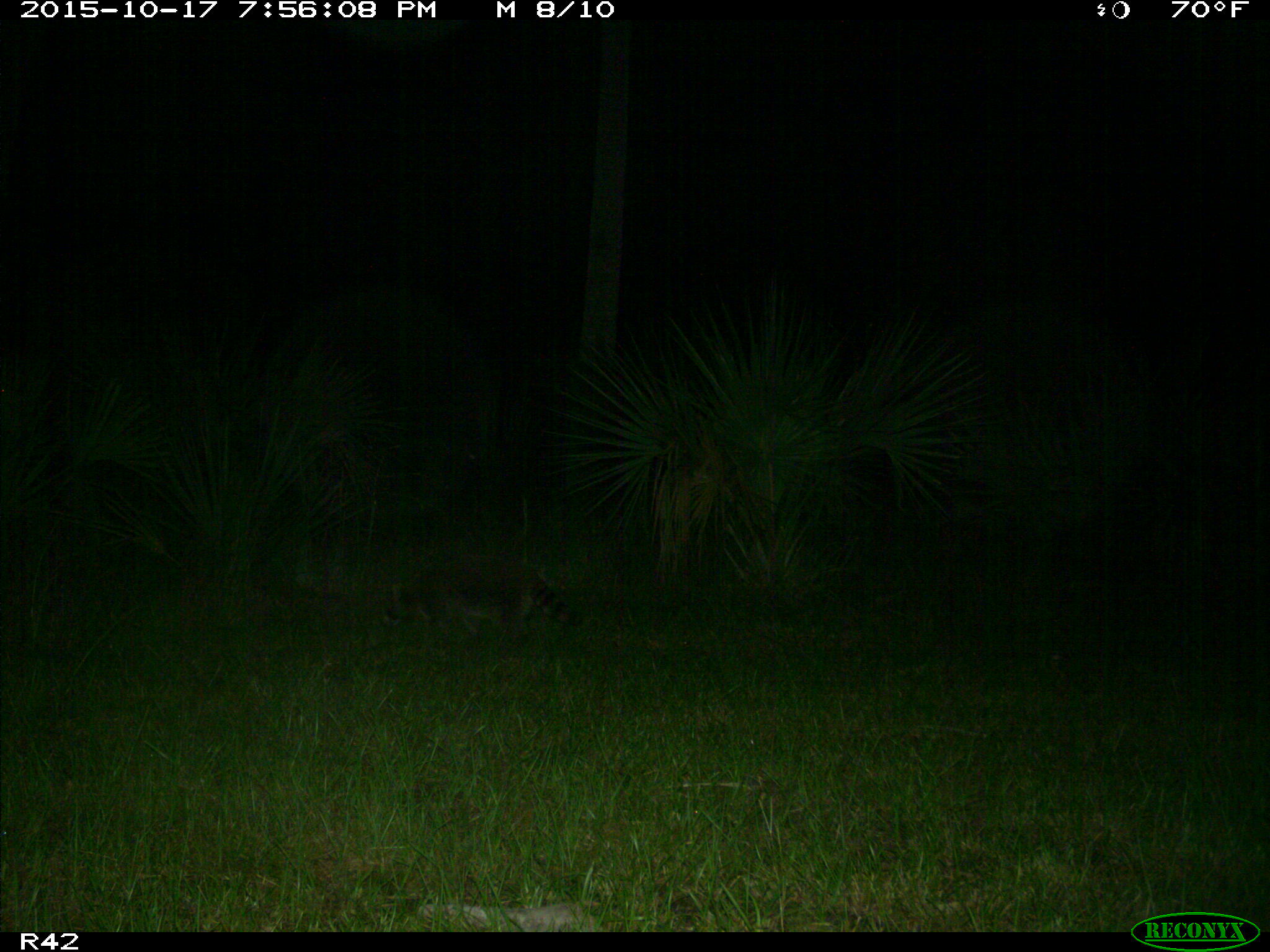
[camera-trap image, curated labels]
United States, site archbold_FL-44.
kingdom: Animalia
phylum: Chordata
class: Mammalia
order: Carnivora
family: Procyonidae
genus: Procyon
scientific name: Procyon lotor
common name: common raccoon